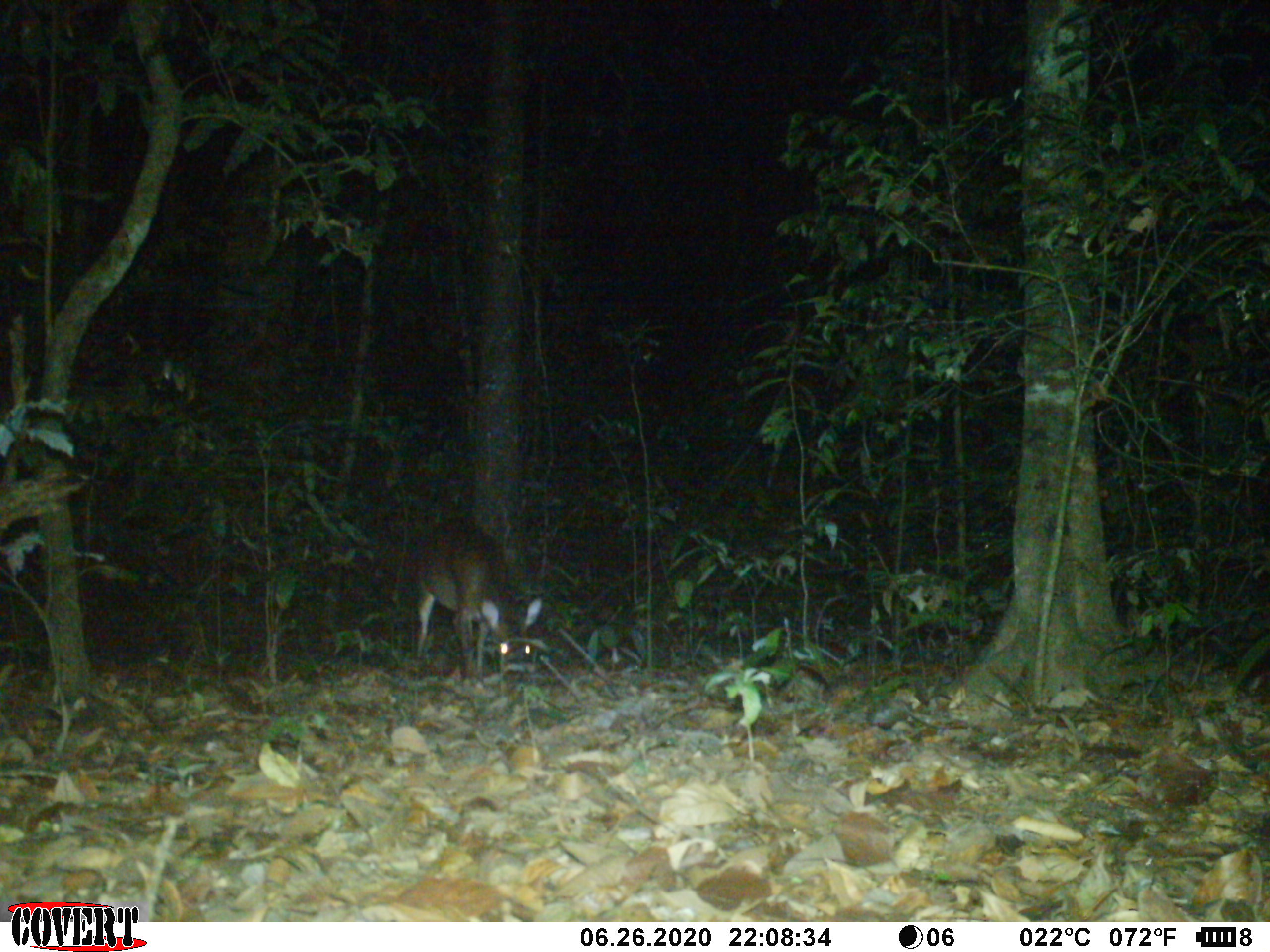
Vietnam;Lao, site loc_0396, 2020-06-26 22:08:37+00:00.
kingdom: Animalia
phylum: Chordata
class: Mammalia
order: Artiodactyla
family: Cervidae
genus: Muntiacus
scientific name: Muntiacus vuquangensis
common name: large-antlered muntjac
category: large antlered muntjac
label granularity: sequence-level